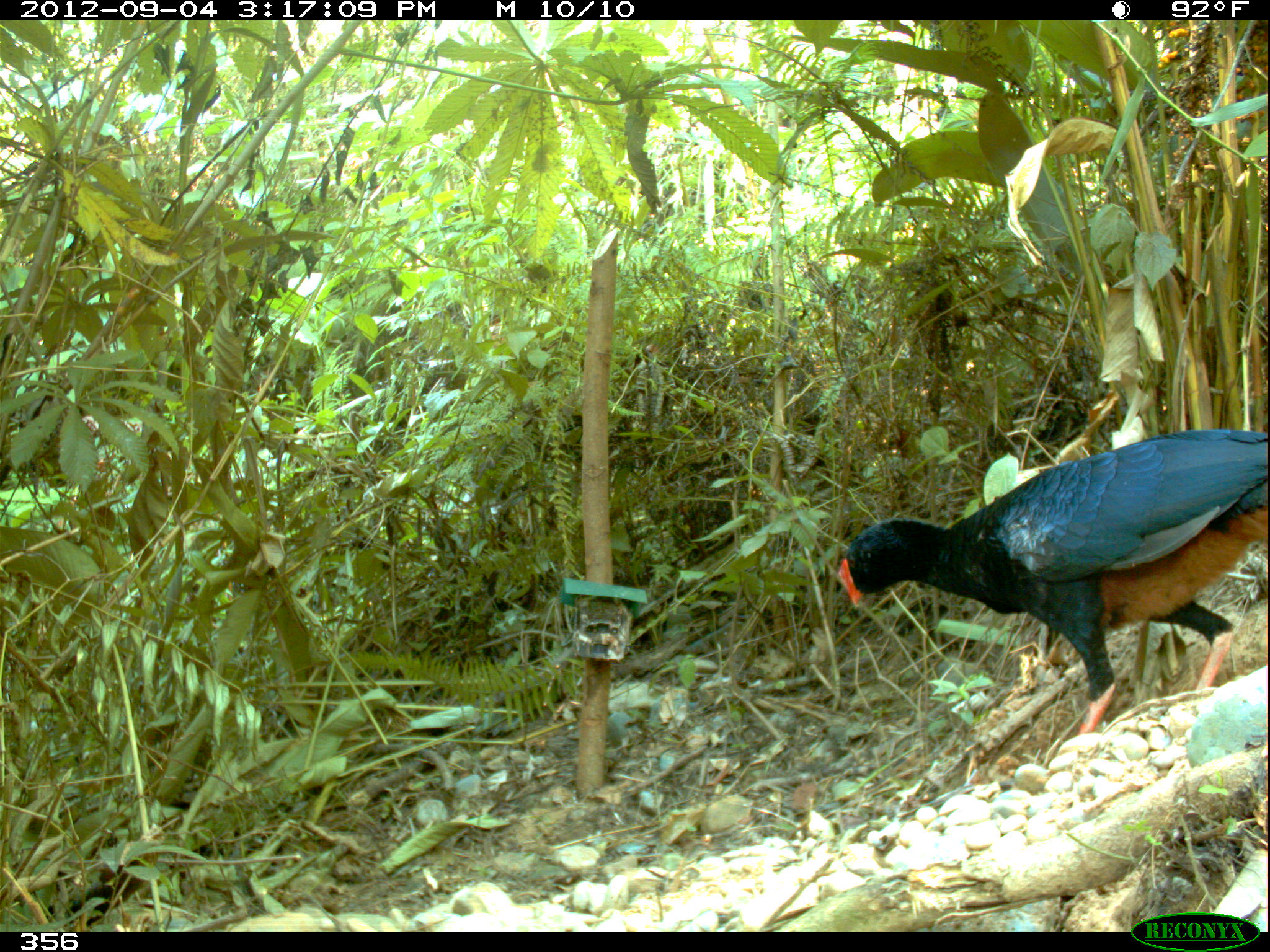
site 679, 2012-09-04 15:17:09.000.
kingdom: Animalia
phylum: Chordata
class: Aves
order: Galliformes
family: Cracidae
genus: Mitu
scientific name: Mitu tuberosum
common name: razor-billed curassow